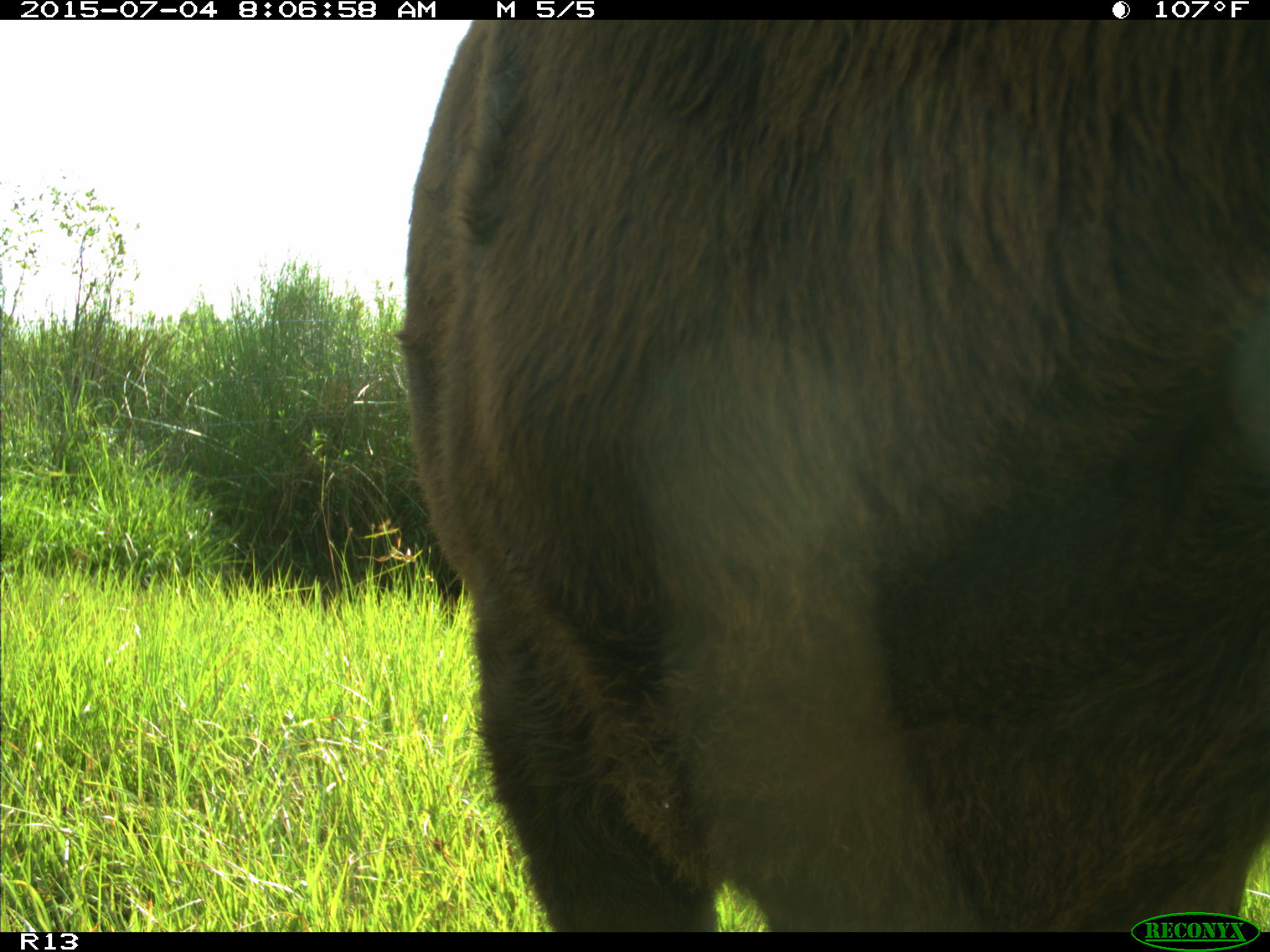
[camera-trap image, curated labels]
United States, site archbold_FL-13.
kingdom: Animalia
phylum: Chordata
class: Mammalia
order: Artiodactyla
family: Bovidae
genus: Bos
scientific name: Bos taurus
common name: domestic cow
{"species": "Bos taurus (domestic cow)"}